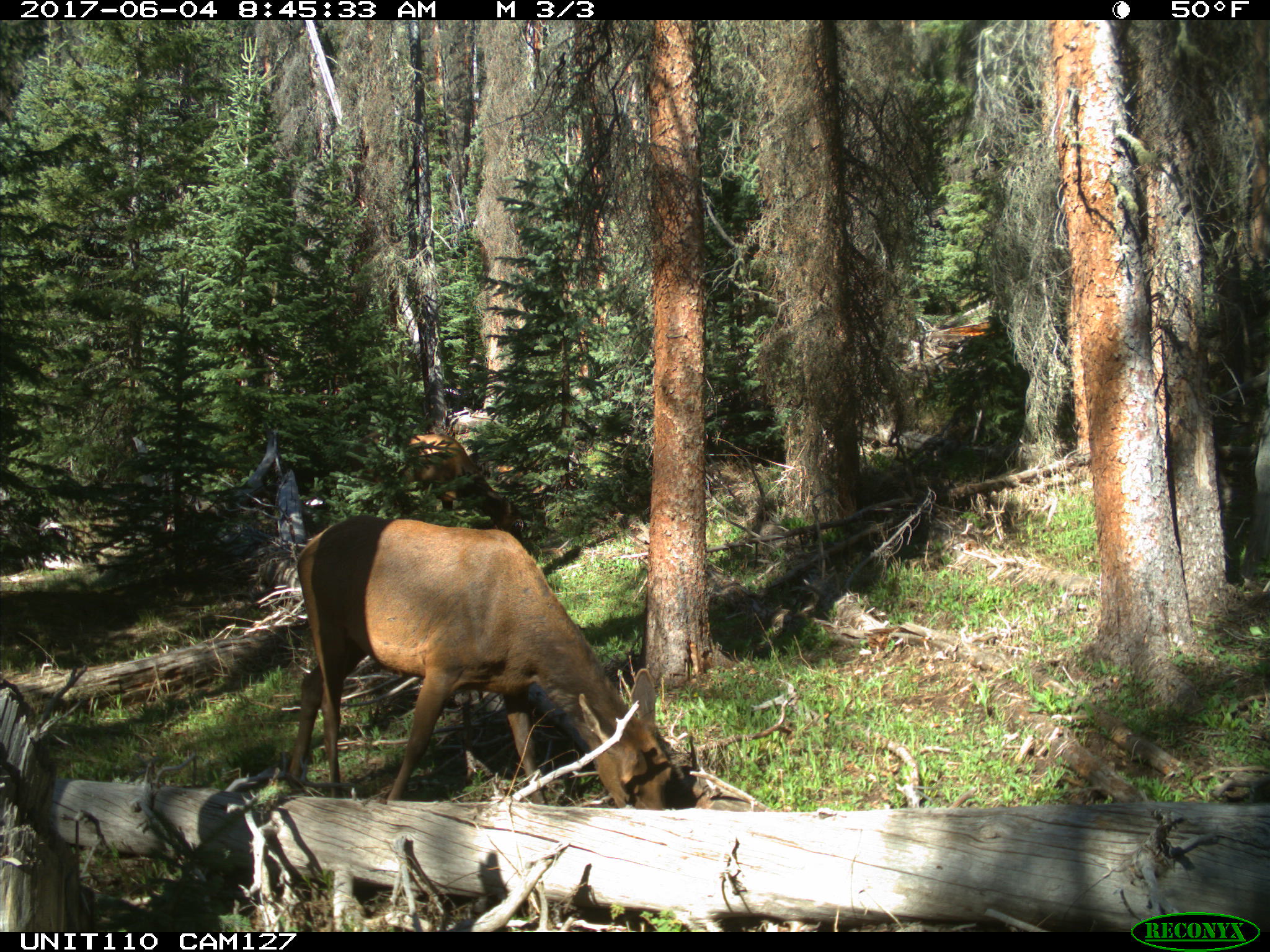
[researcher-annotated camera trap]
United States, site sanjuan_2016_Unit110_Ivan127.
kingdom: Animalia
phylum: Chordata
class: Mammalia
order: Artiodactyla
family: Cervidae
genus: Cervus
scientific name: Cervus elaphus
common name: red deer